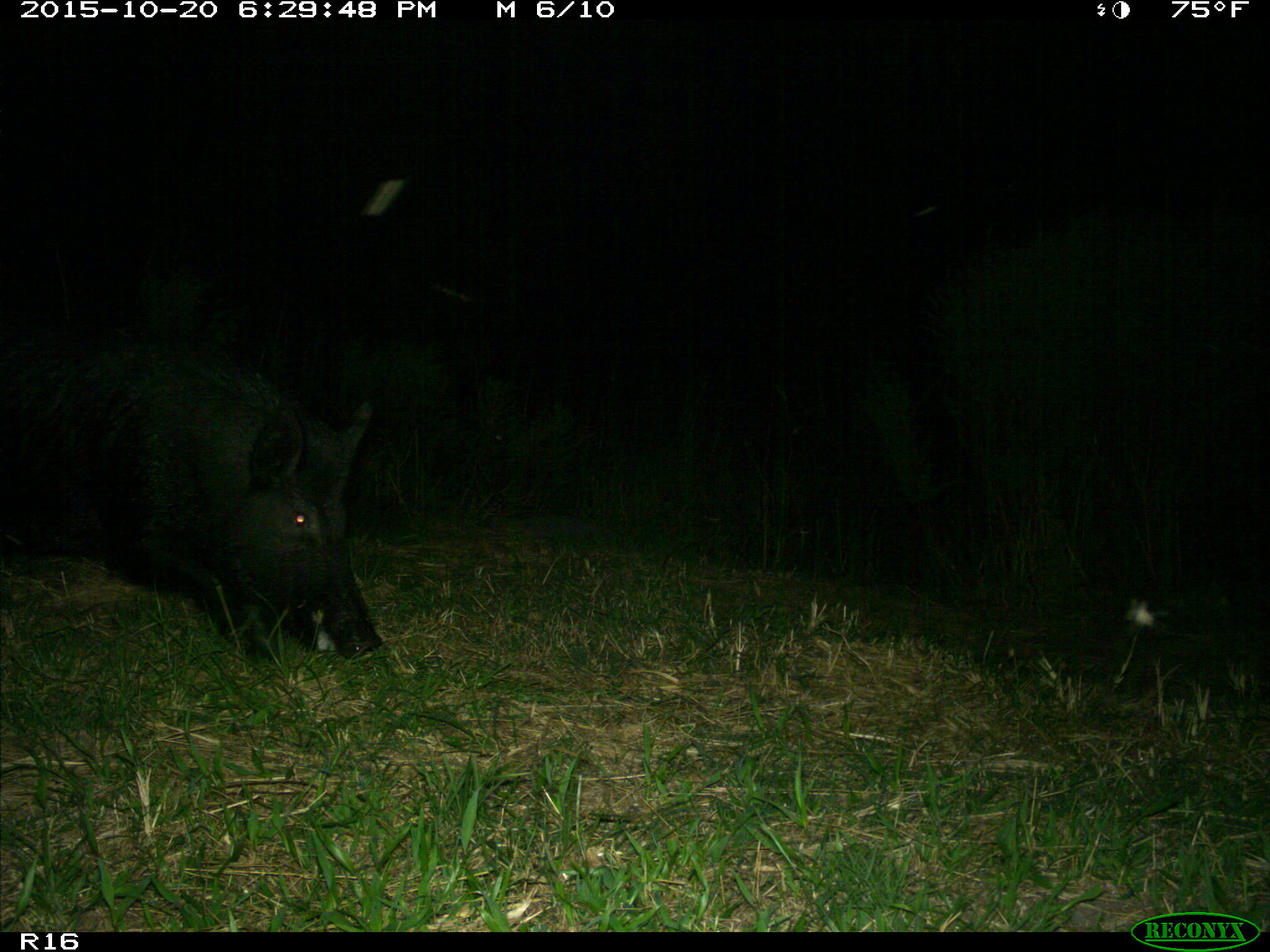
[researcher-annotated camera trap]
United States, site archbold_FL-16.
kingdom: Animalia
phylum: Chordata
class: Mammalia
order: Artiodactyla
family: Suidae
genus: Sus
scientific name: Sus scrofa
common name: wild boar